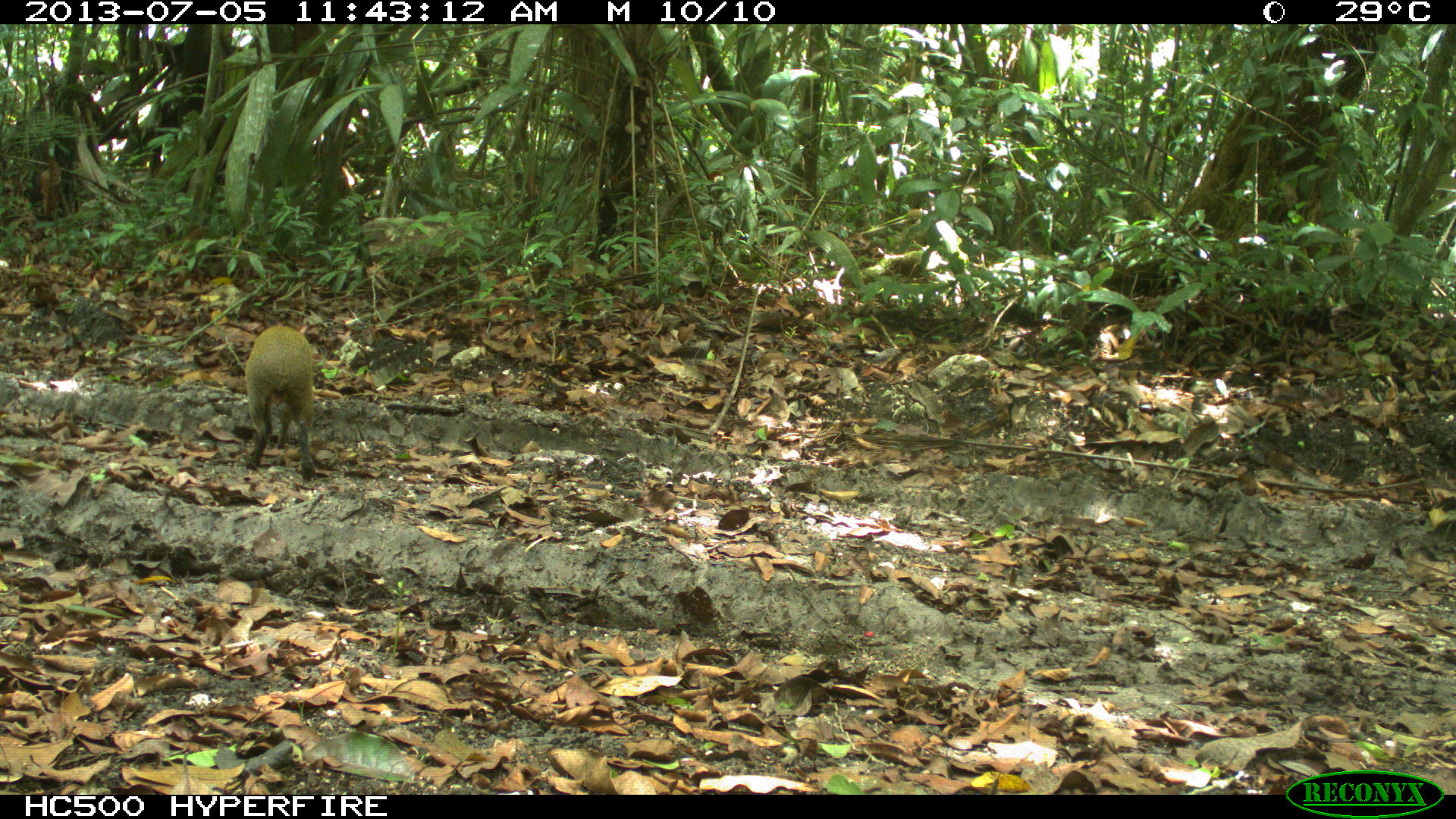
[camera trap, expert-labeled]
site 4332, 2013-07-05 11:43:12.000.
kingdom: Animalia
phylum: Chordata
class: Mammalia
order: Rodentia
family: Dasyproctidae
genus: Dasyprocta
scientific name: Dasyprocta punctata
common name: central american agouti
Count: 1.